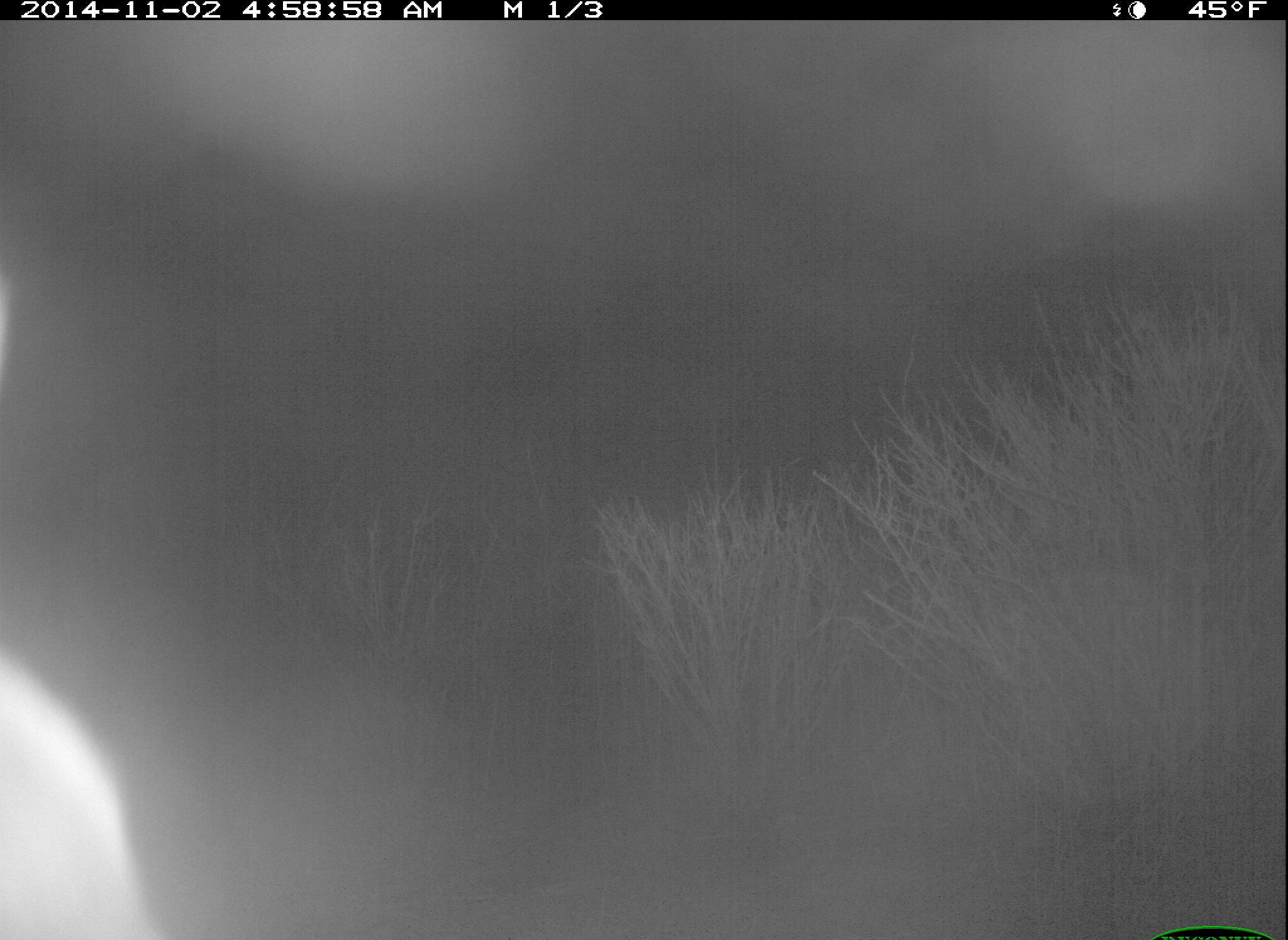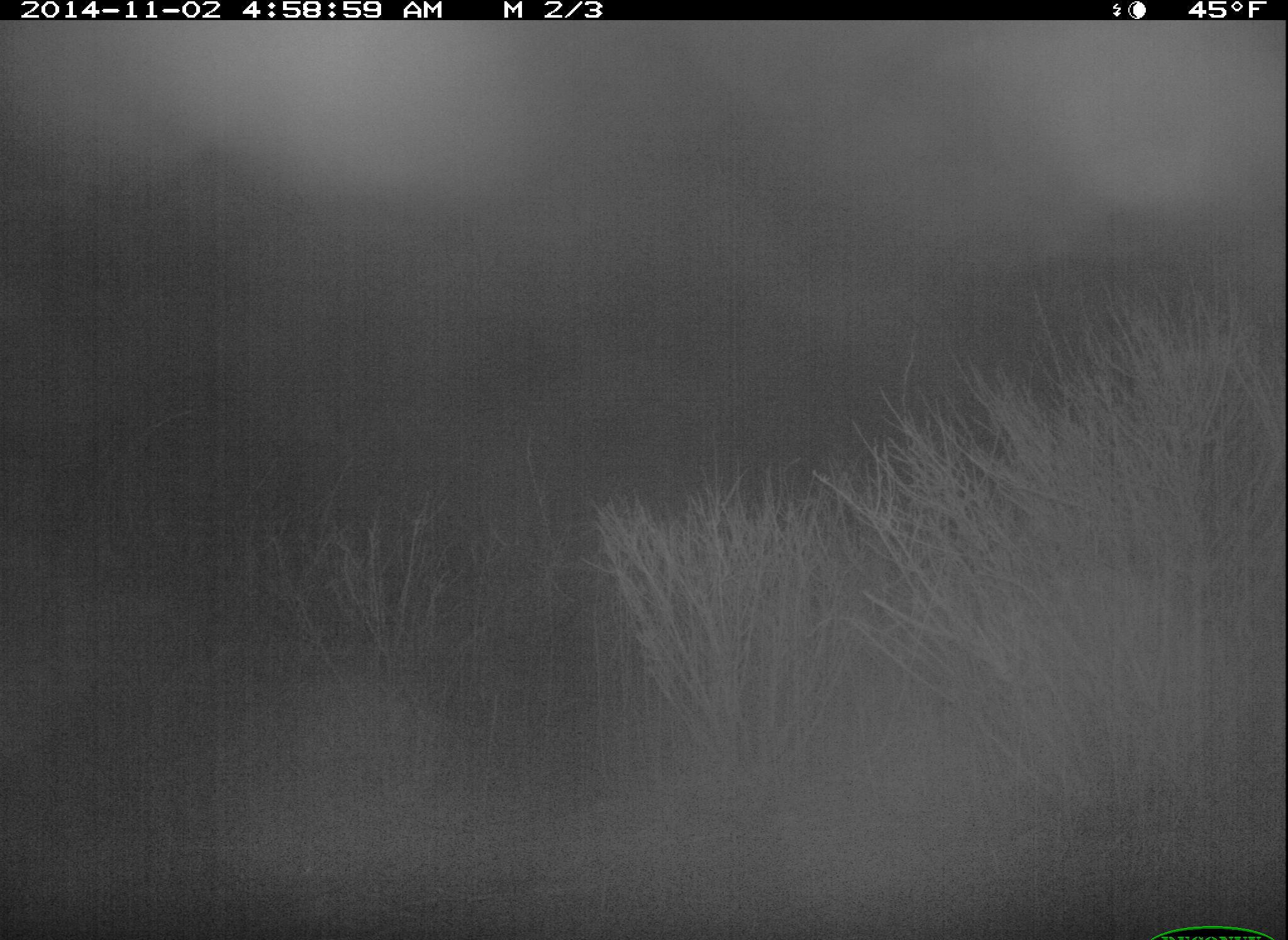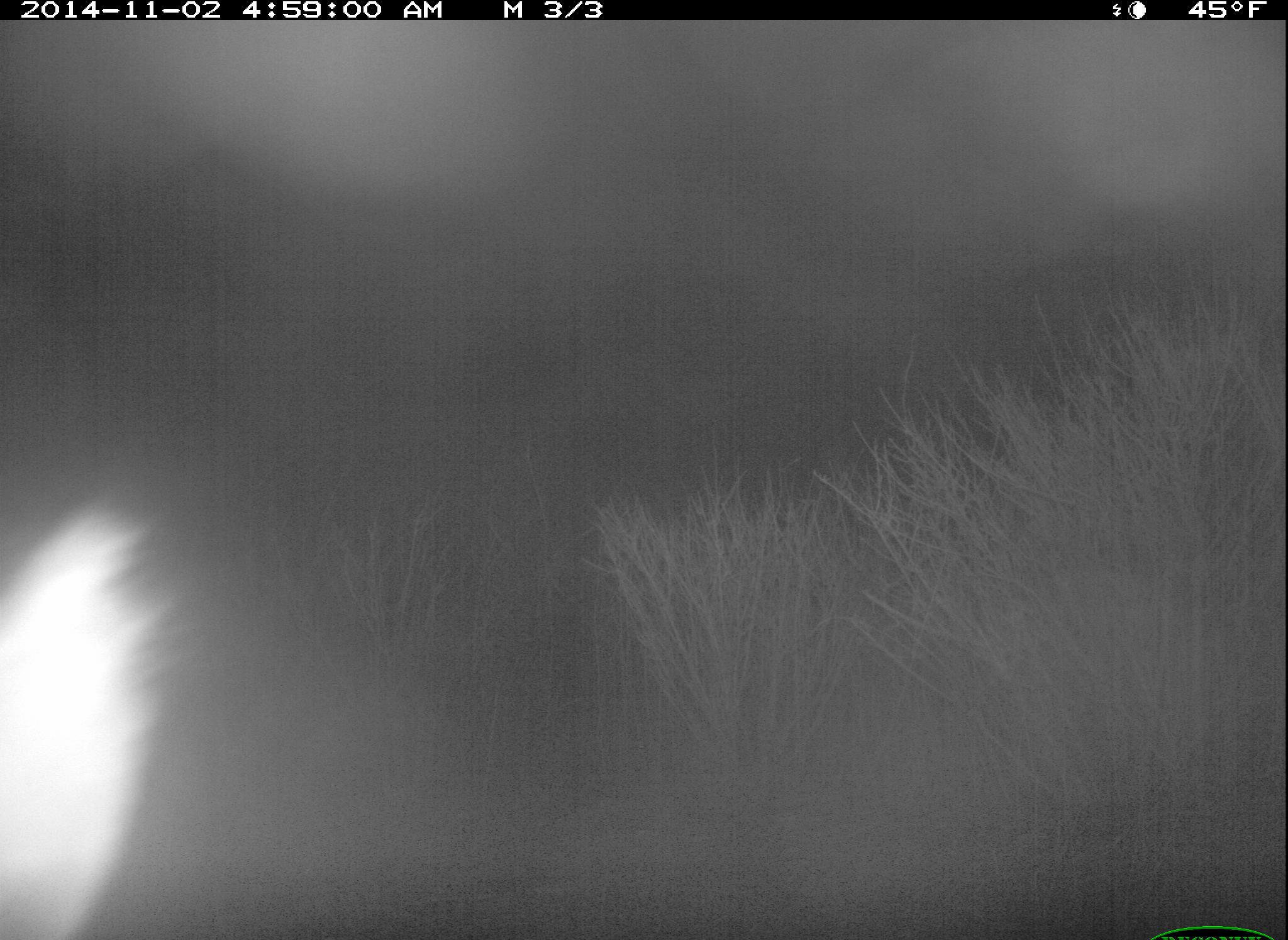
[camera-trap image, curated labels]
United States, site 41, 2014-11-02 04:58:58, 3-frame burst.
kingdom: Animalia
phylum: Chordata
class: Mammalia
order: Artiodactyla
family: Cervidae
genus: Odocoileus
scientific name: Odocoileus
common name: deer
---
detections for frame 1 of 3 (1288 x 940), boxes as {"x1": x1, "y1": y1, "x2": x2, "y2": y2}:
deer: {"x1": 0, "y1": 655, "x2": 159, "y2": 940}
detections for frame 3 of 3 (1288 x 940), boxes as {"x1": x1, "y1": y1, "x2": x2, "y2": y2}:
deer: {"x1": 0, "y1": 498, "x2": 171, "y2": 940}